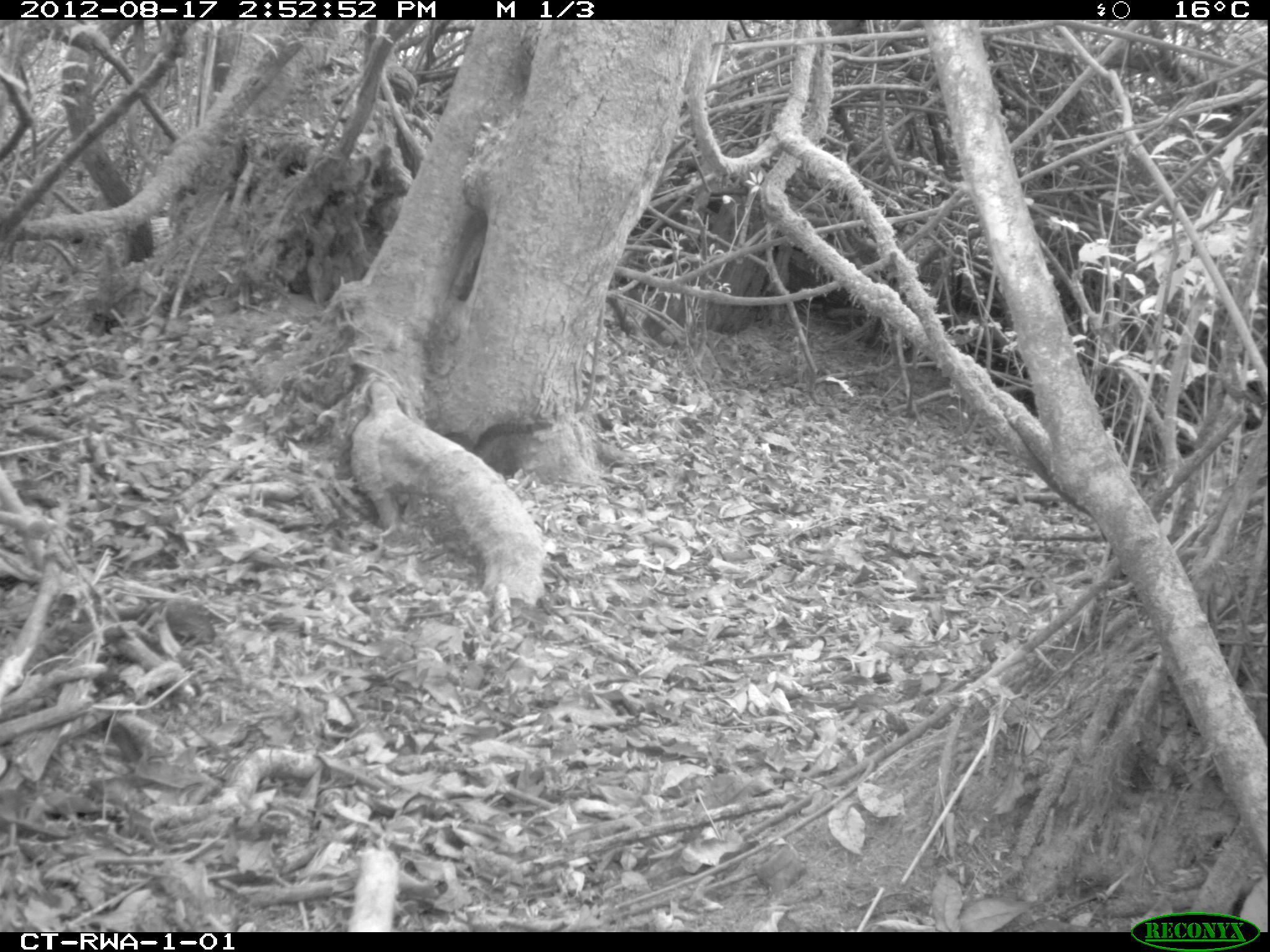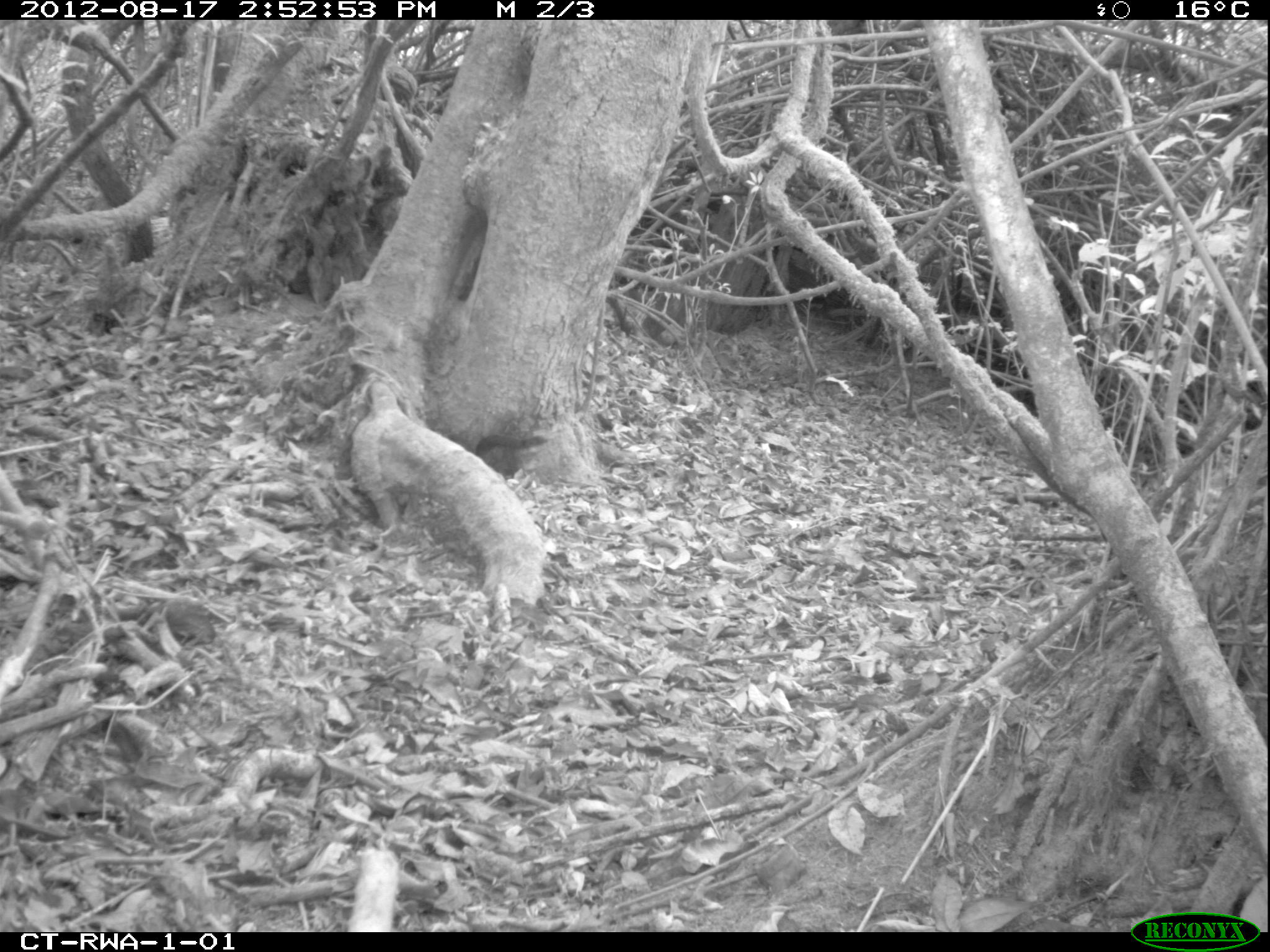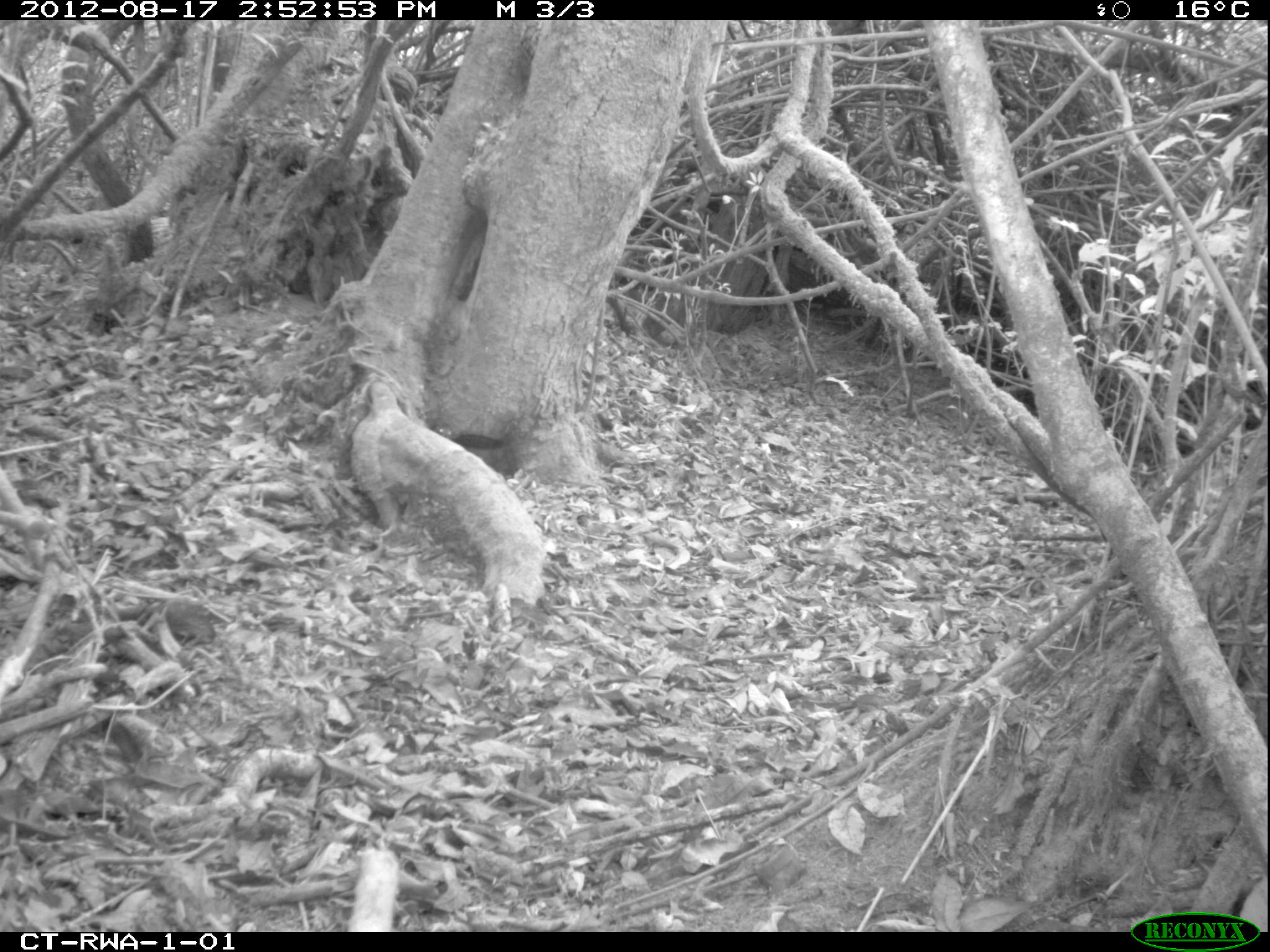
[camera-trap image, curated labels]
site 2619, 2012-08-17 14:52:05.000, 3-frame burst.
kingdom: Animalia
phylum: Chordata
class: Mammalia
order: Rodentia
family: Sciuridae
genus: Funisciurus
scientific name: Funisciurus carruthersi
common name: carruther's mountain squirrel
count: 1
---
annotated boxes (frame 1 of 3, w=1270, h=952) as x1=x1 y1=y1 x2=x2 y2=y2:
funisciurus carruthersi: x1=443 y1=419 x2=555 y2=481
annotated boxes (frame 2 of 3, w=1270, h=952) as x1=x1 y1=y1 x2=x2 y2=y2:
funisciurus carruthersi: x1=475 y1=434 x2=549 y2=478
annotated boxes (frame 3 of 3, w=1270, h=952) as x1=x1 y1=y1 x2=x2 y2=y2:
funisciurus carruthersi: x1=450 y1=433 x2=520 y2=477